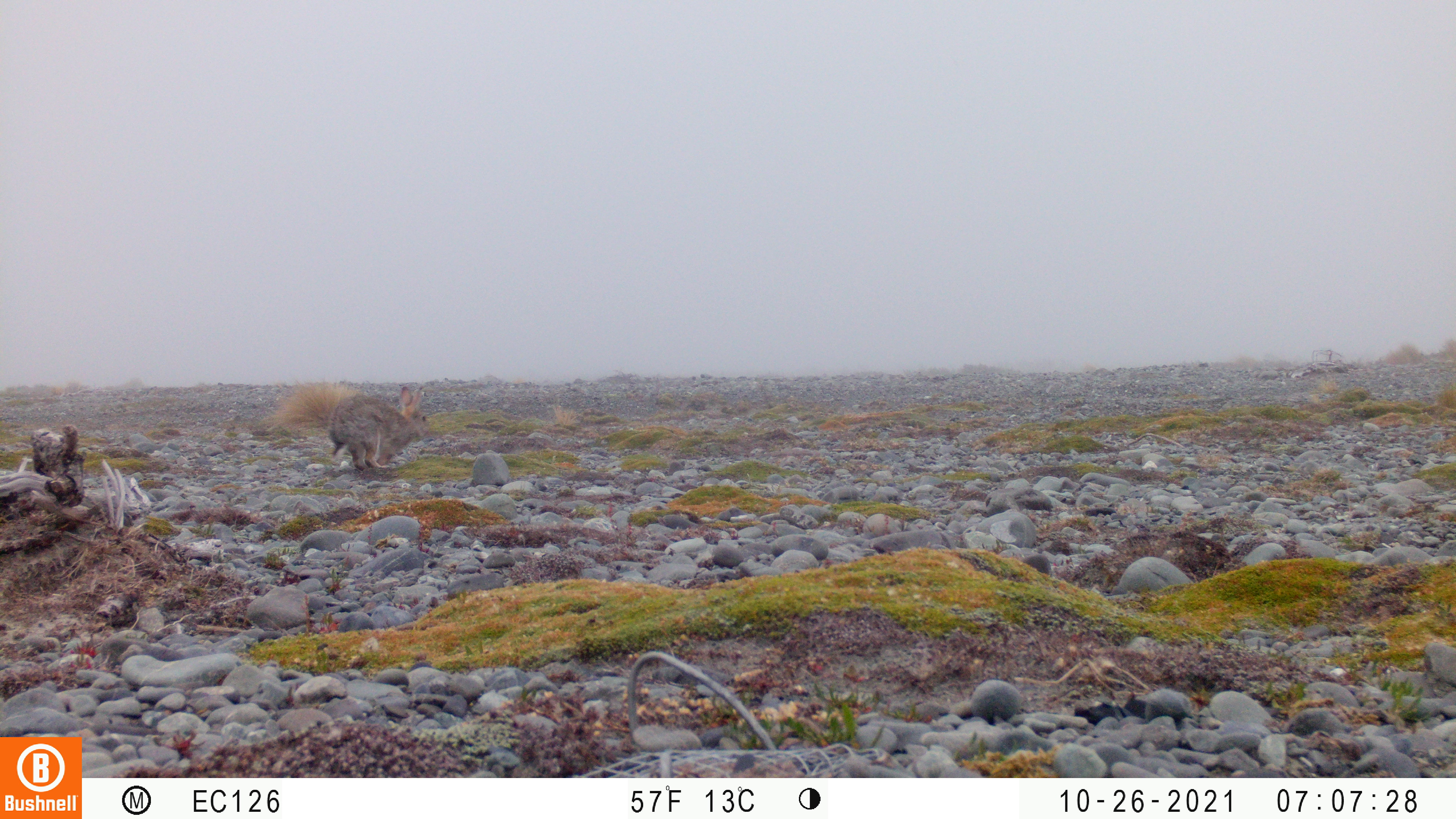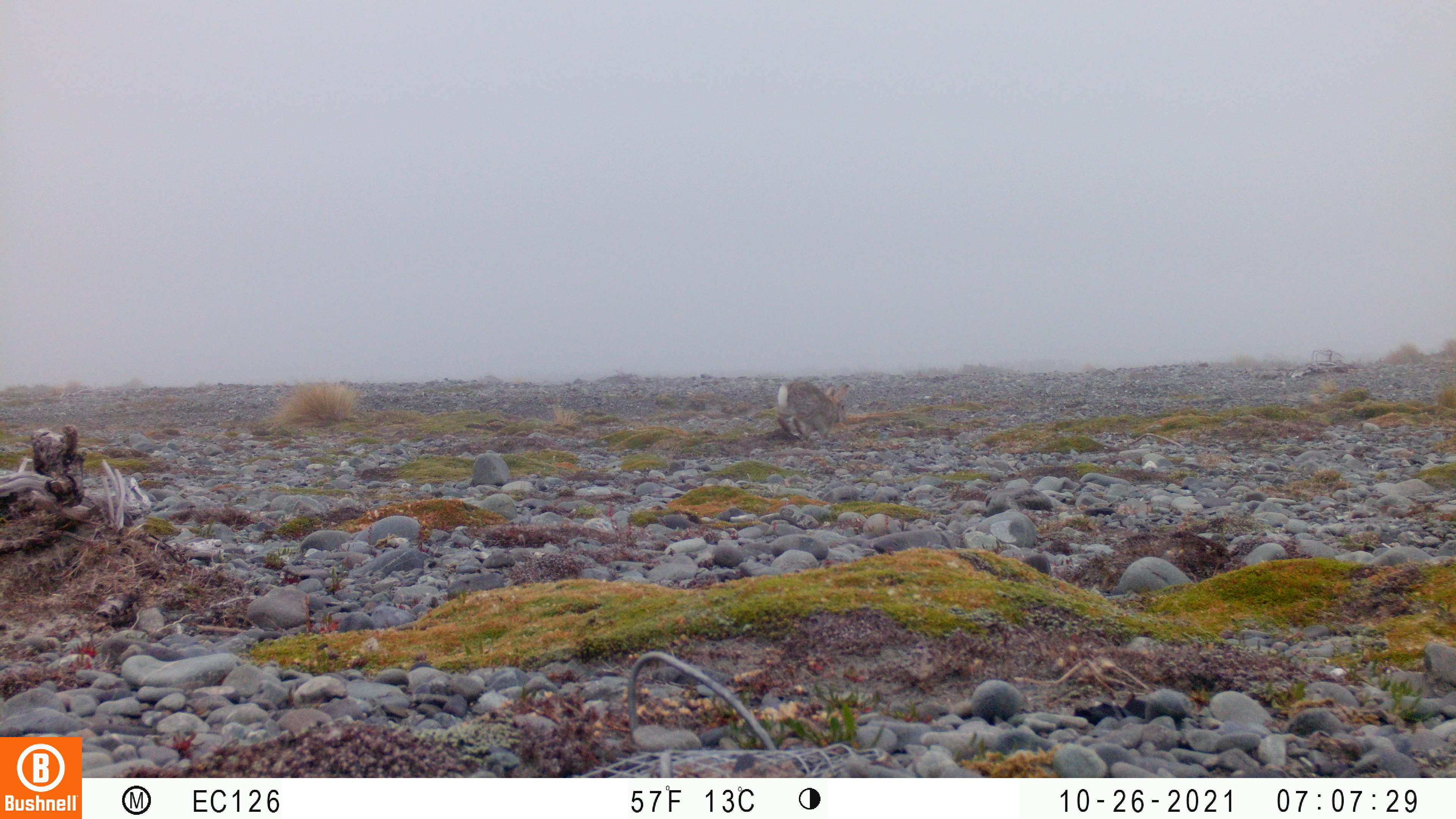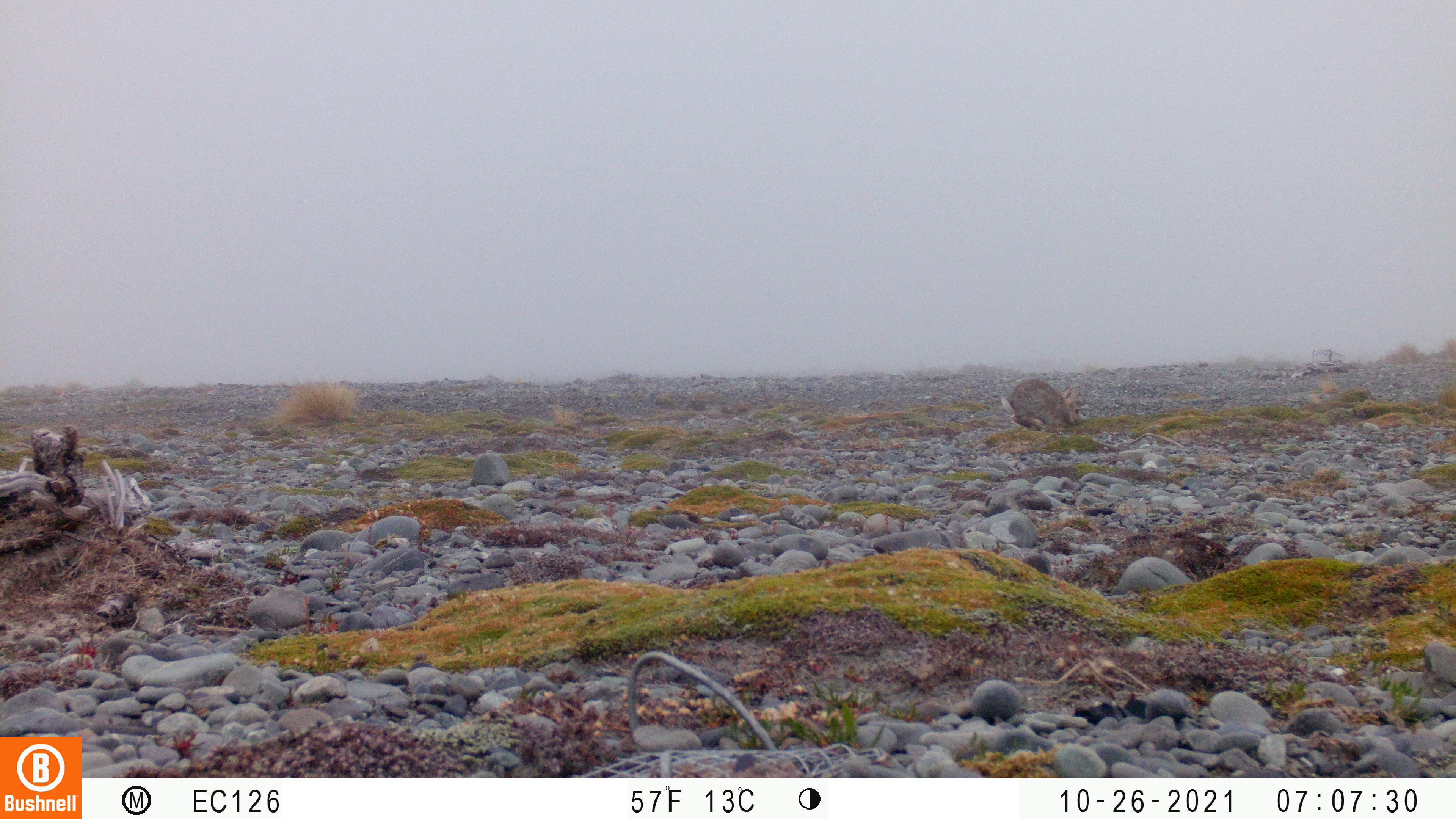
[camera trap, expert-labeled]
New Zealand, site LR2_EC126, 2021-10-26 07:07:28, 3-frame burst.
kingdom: Animalia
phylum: Chordata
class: Mammalia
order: Lagomorpha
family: Leporidae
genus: Oryctolagus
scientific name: Oryctolagus cuniculus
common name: european rabbit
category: rabbit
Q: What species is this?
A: Rabbit (european rabbit) (Oryctolagus cuniculus).